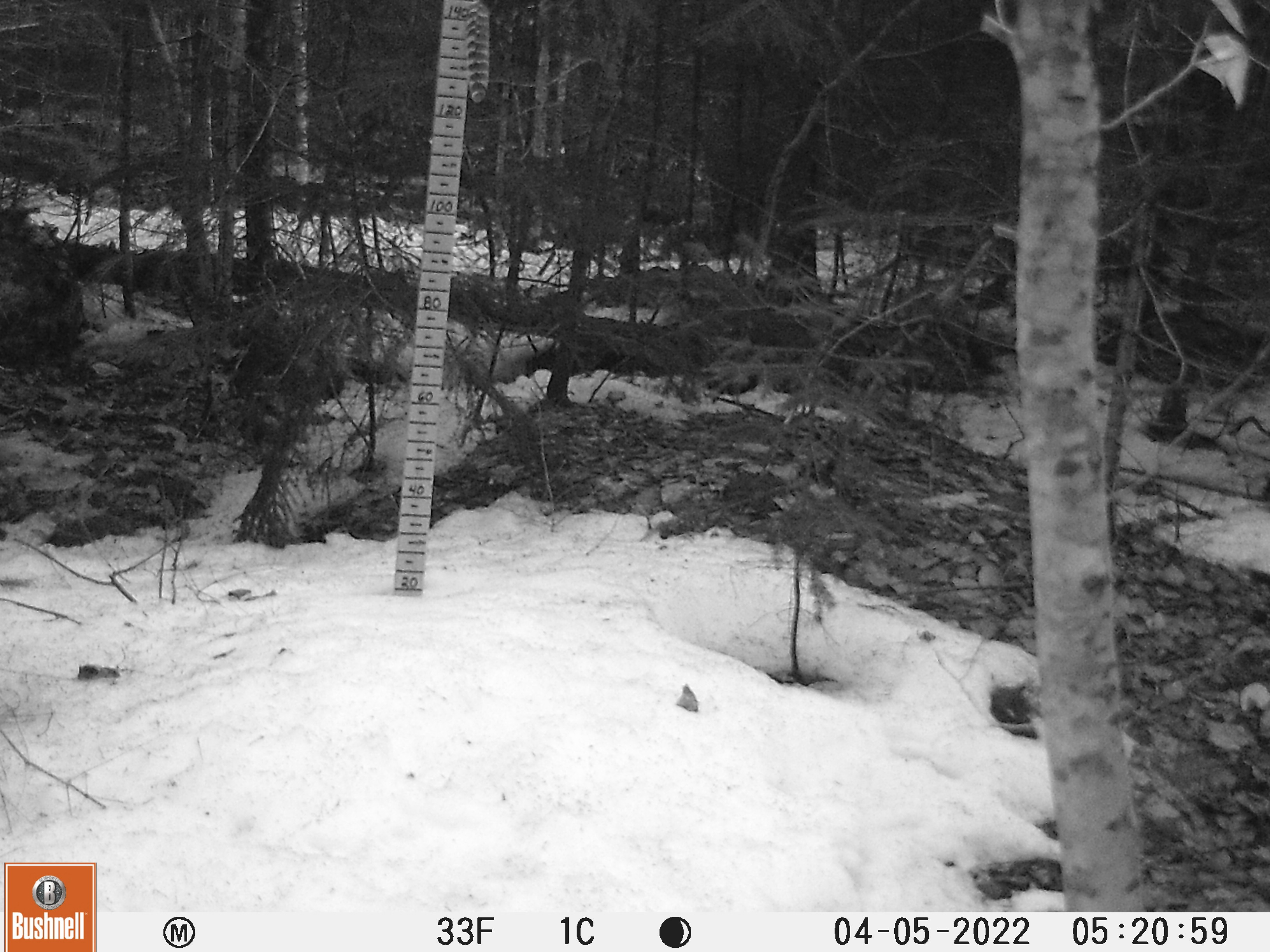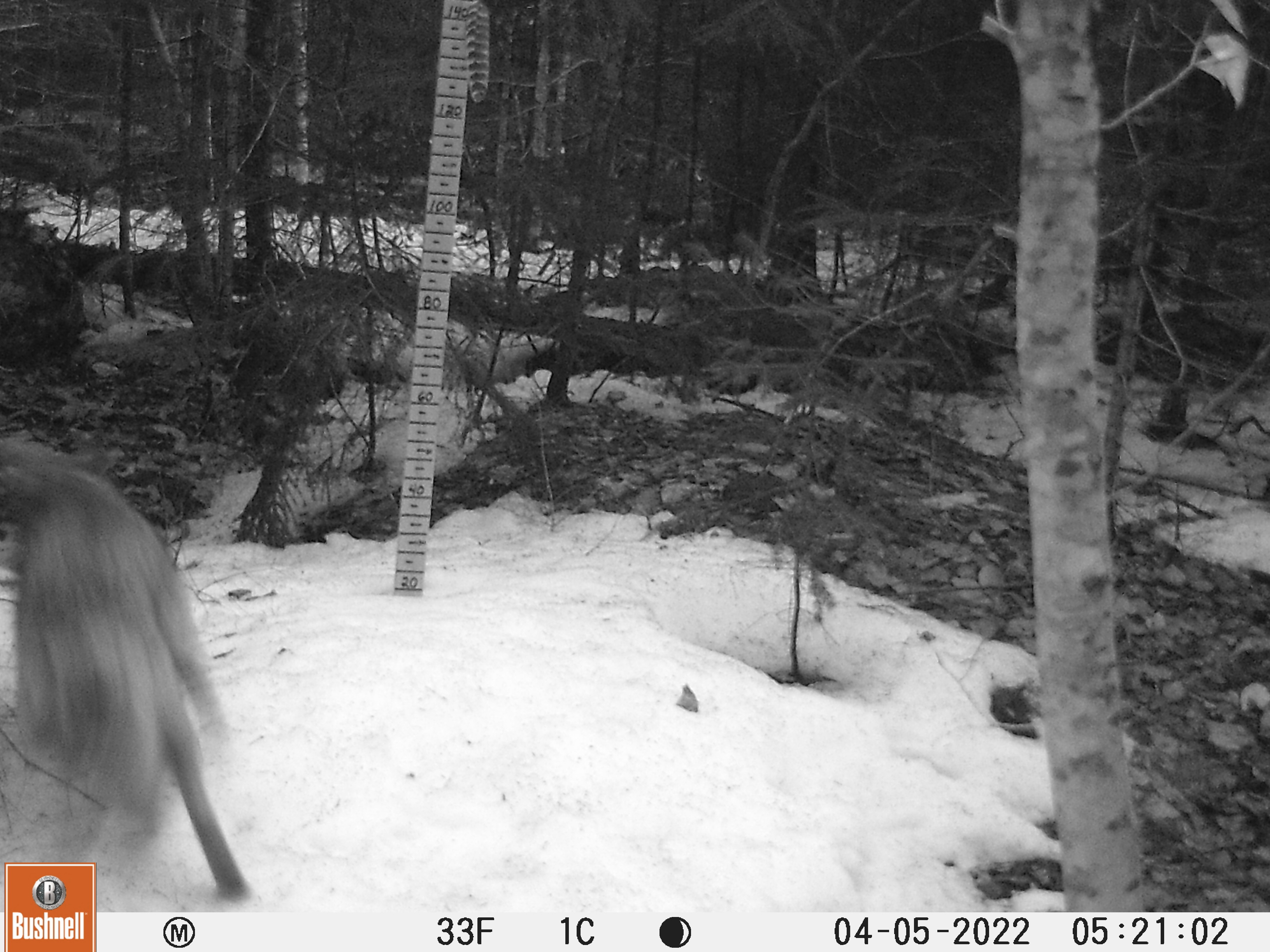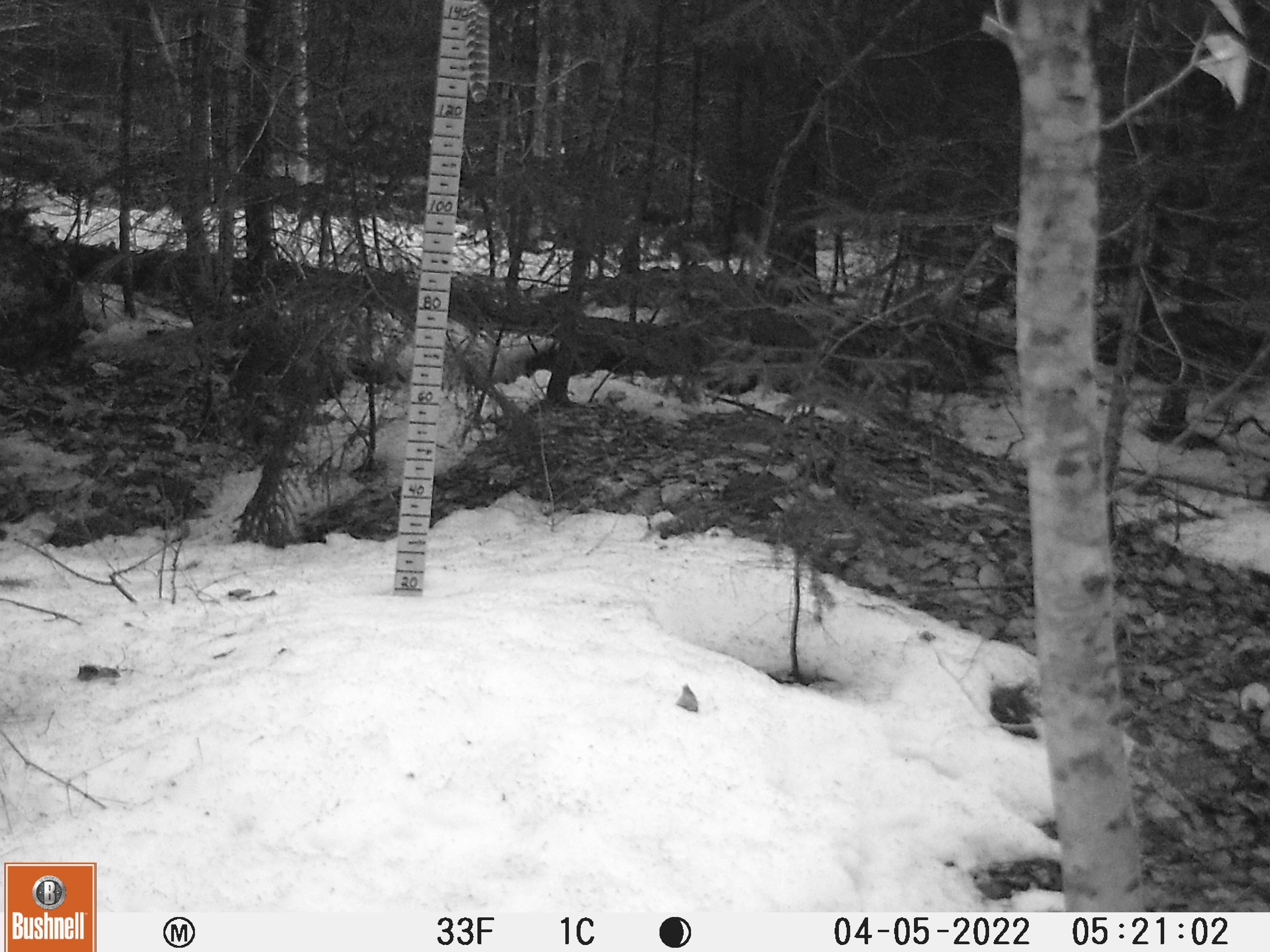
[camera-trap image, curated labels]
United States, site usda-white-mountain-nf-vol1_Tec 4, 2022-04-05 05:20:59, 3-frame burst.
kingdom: Animalia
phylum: Chordata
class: Mammalia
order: Carnivora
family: Canidae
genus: Canis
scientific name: Canis latrans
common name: coyote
Coyote (Canis latrans).